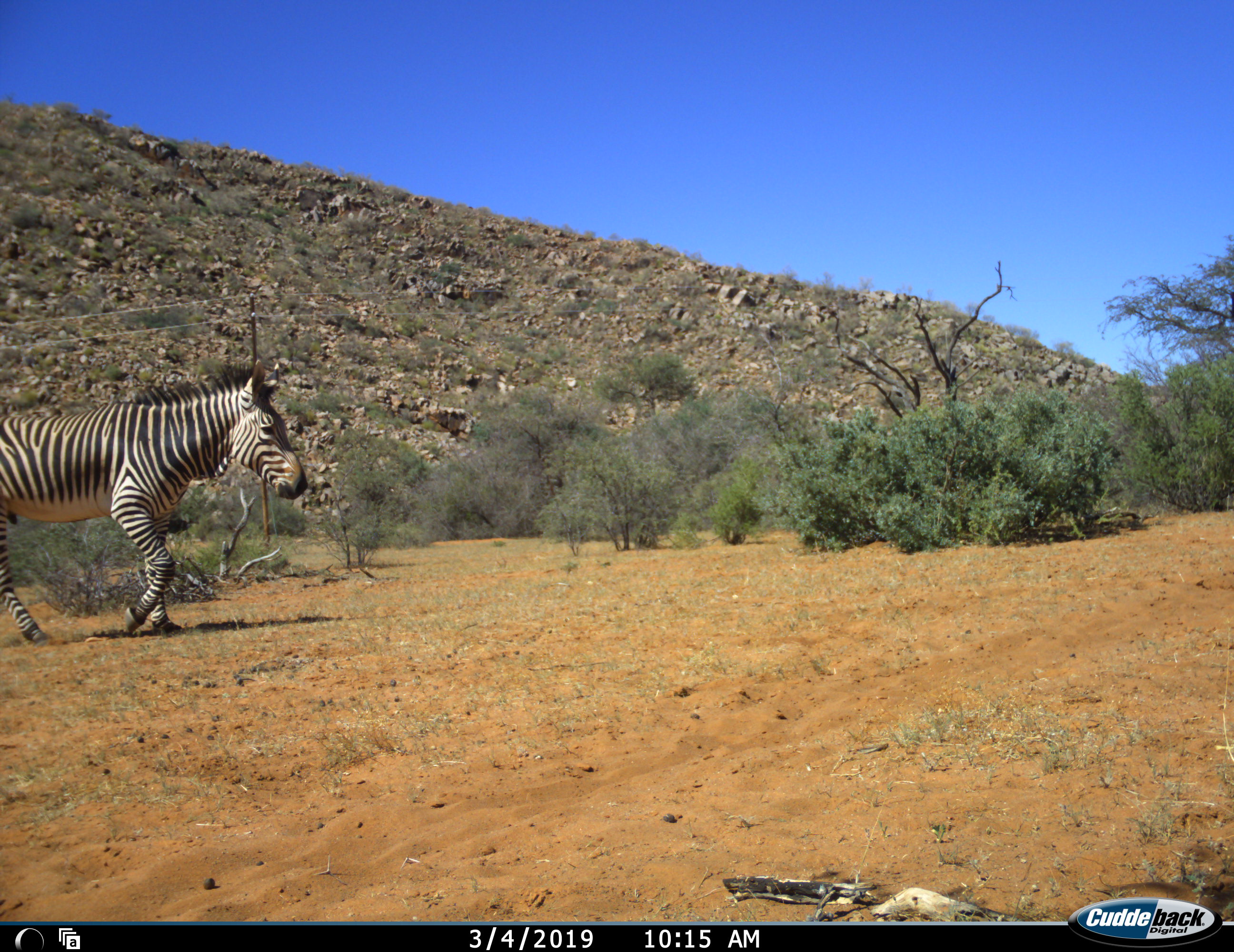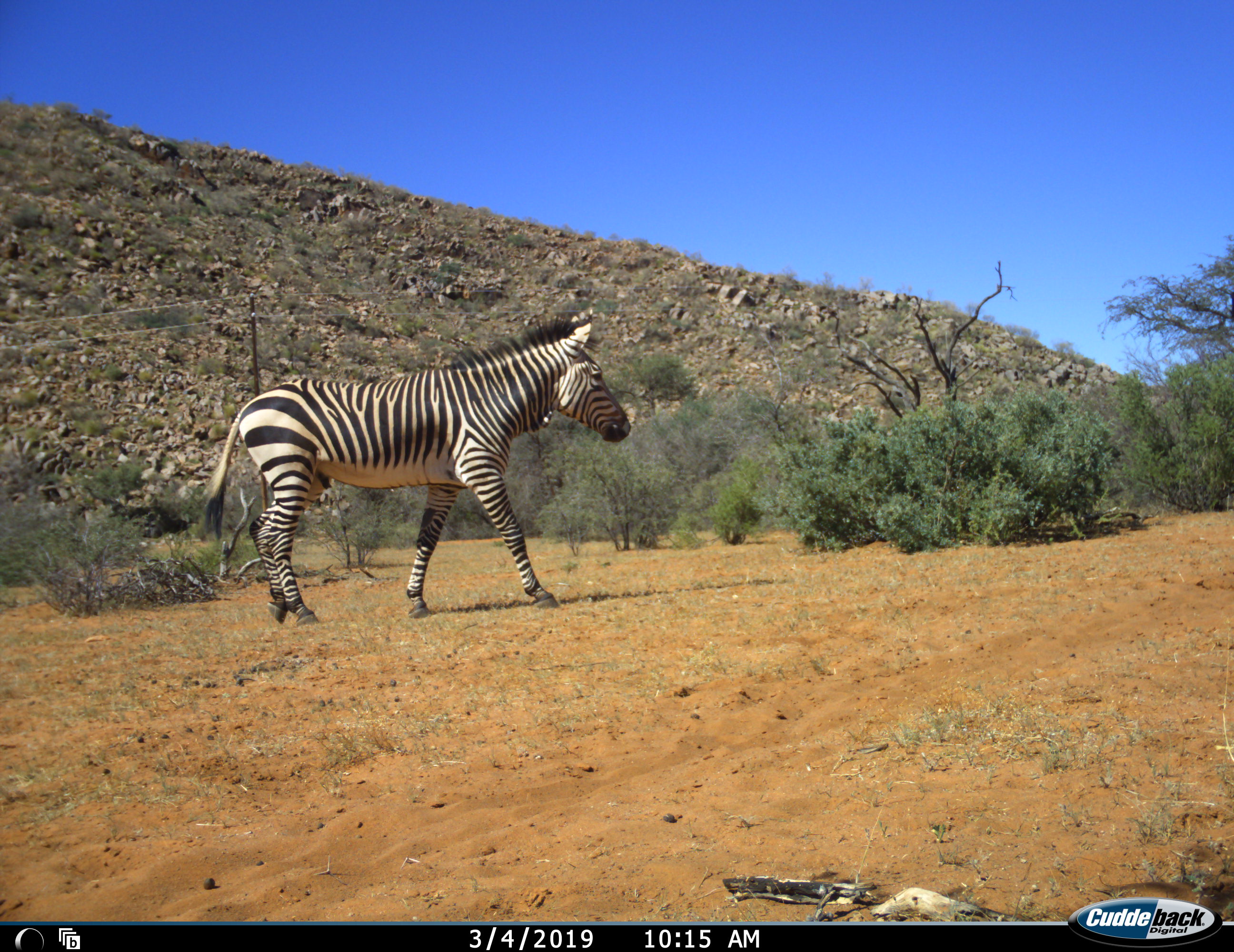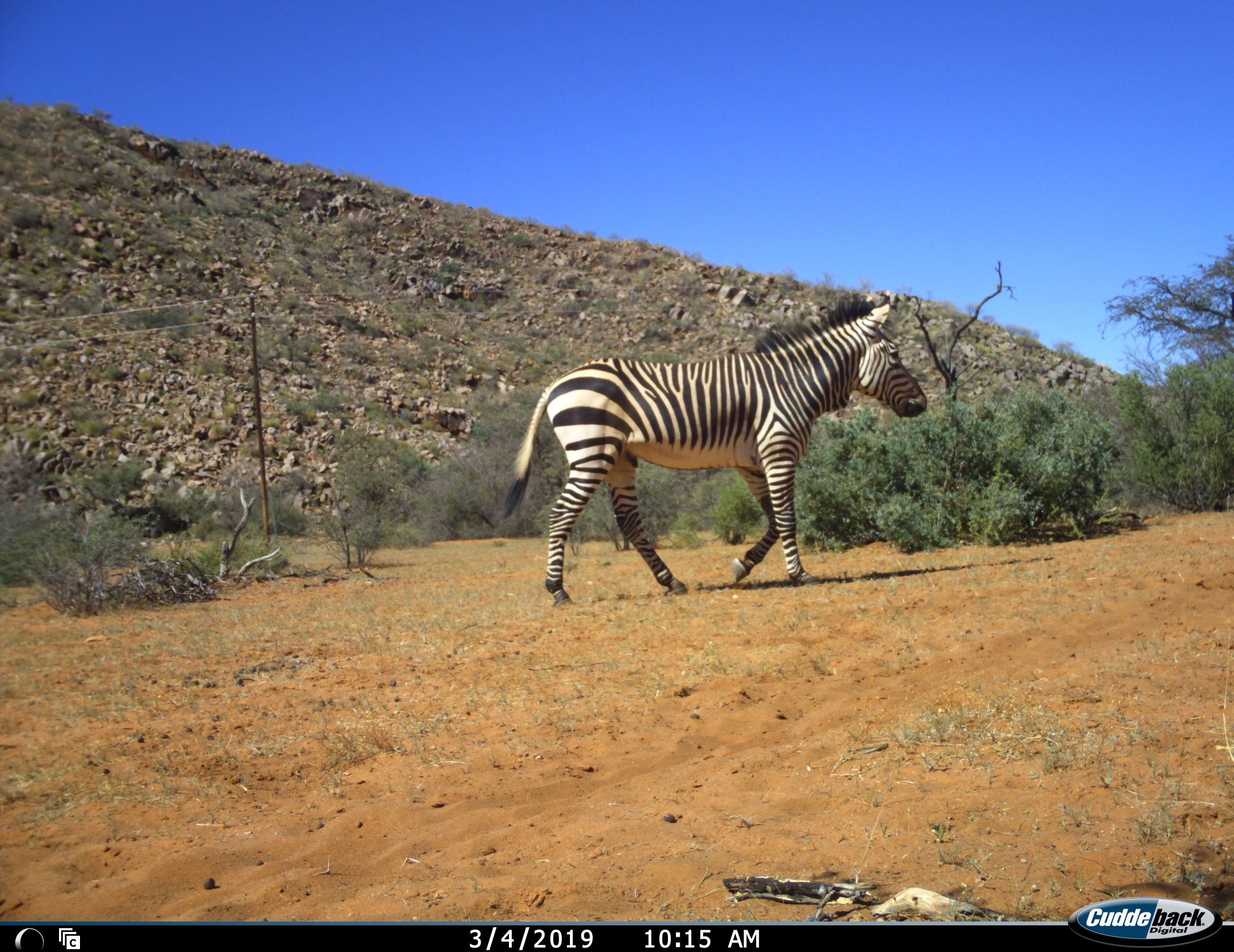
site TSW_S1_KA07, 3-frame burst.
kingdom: Animalia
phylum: Chordata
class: Mammalia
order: Perissodactyla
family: Equidae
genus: Equus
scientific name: Equus zebra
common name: mountain zebra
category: zebramountain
Zebramountain (mountain zebra) (Equus zebra), count 1. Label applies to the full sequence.